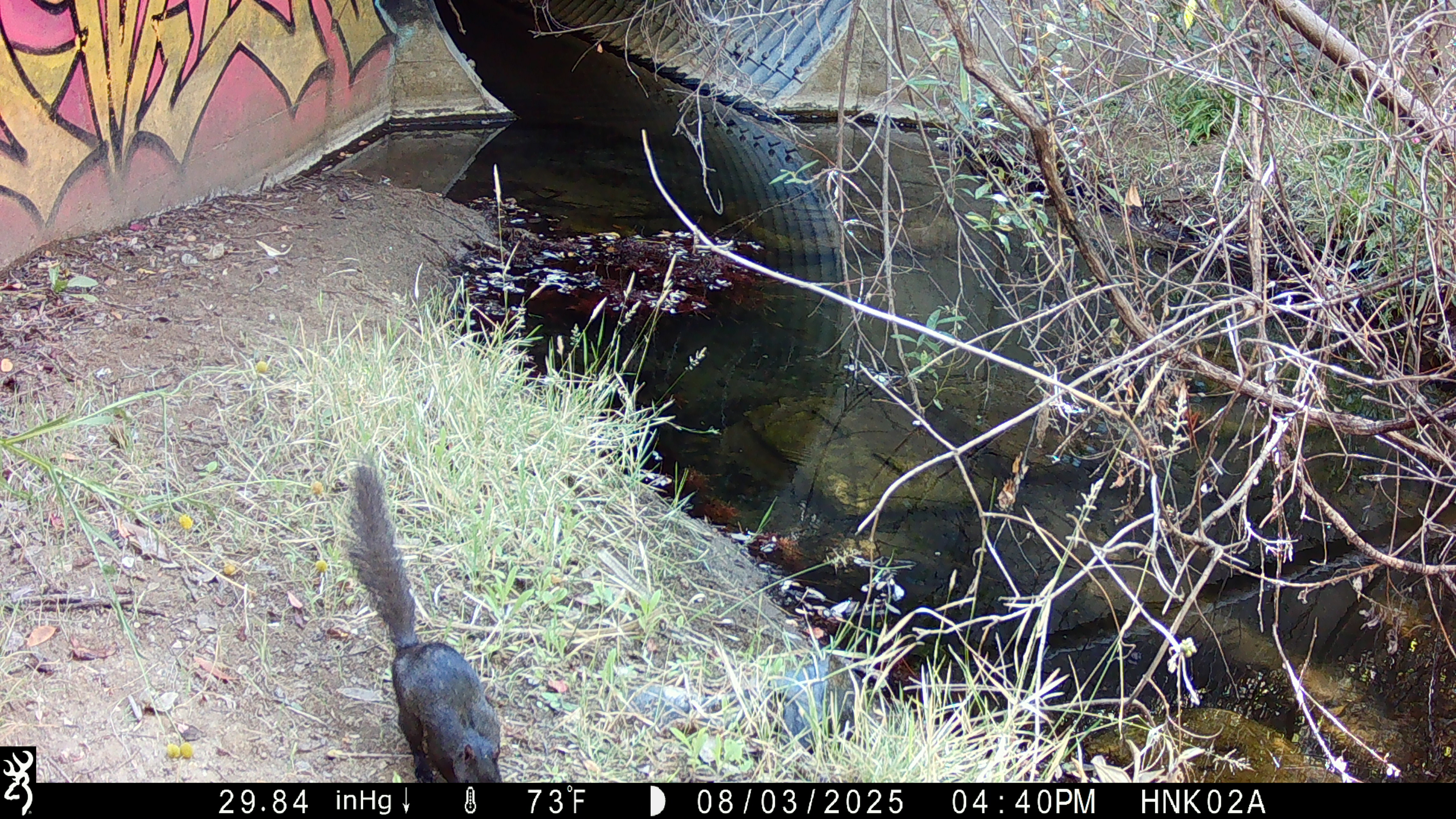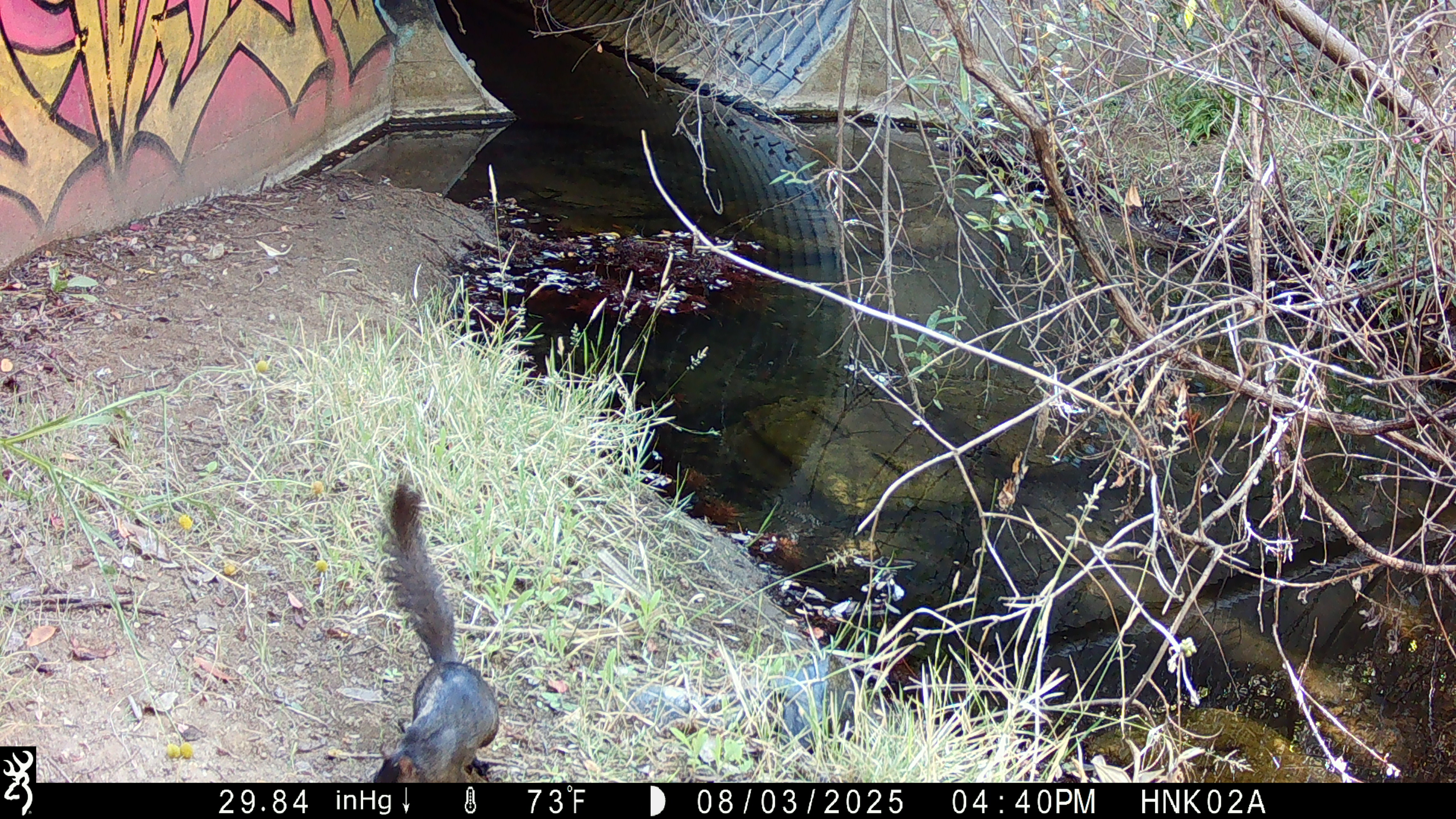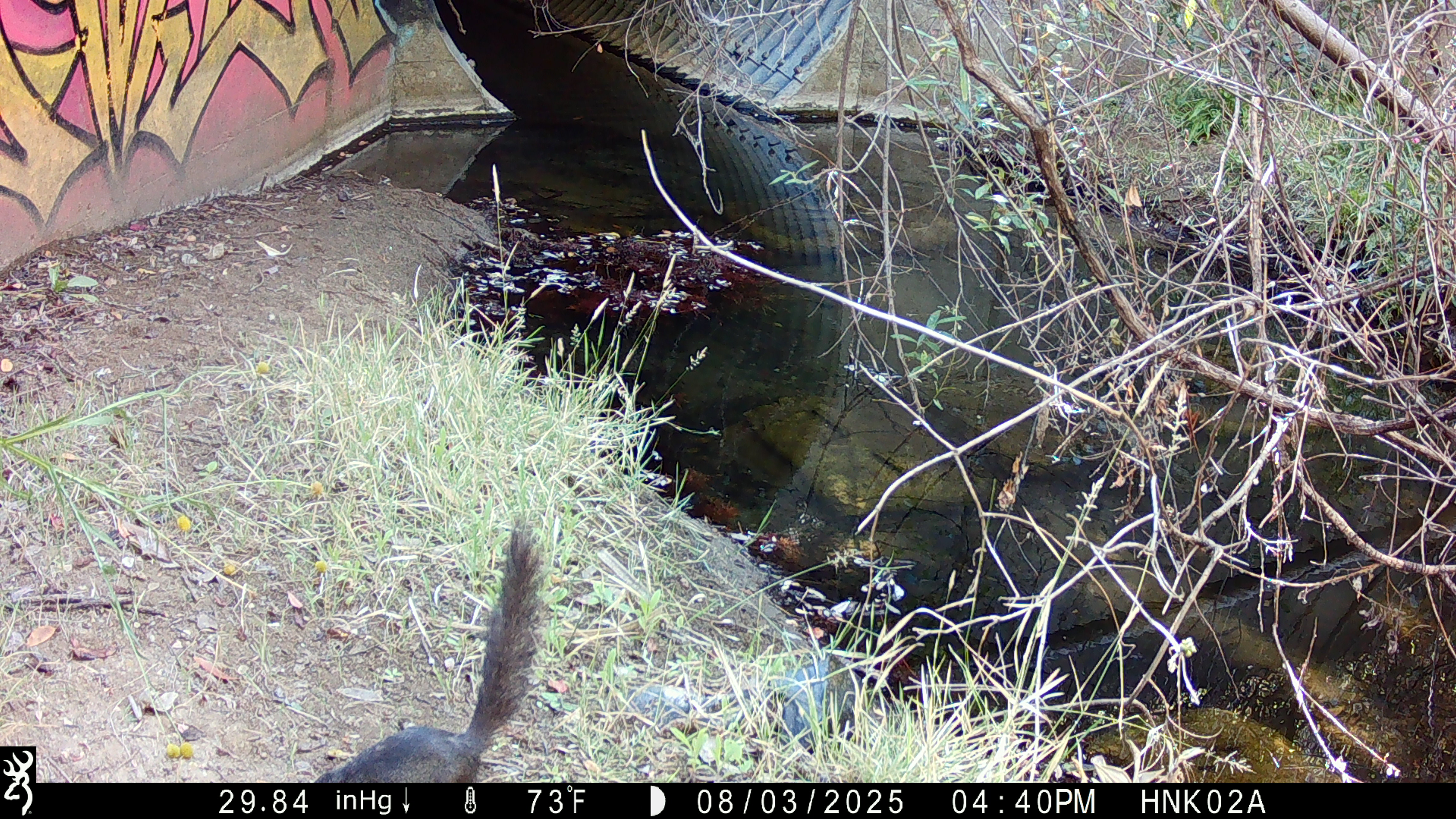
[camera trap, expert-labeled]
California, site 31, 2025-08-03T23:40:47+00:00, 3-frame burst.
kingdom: Animalia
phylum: Chordata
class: Mammalia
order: Rodentia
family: Sciuridae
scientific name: Sciuridae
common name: squirrel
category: unknown squirrel